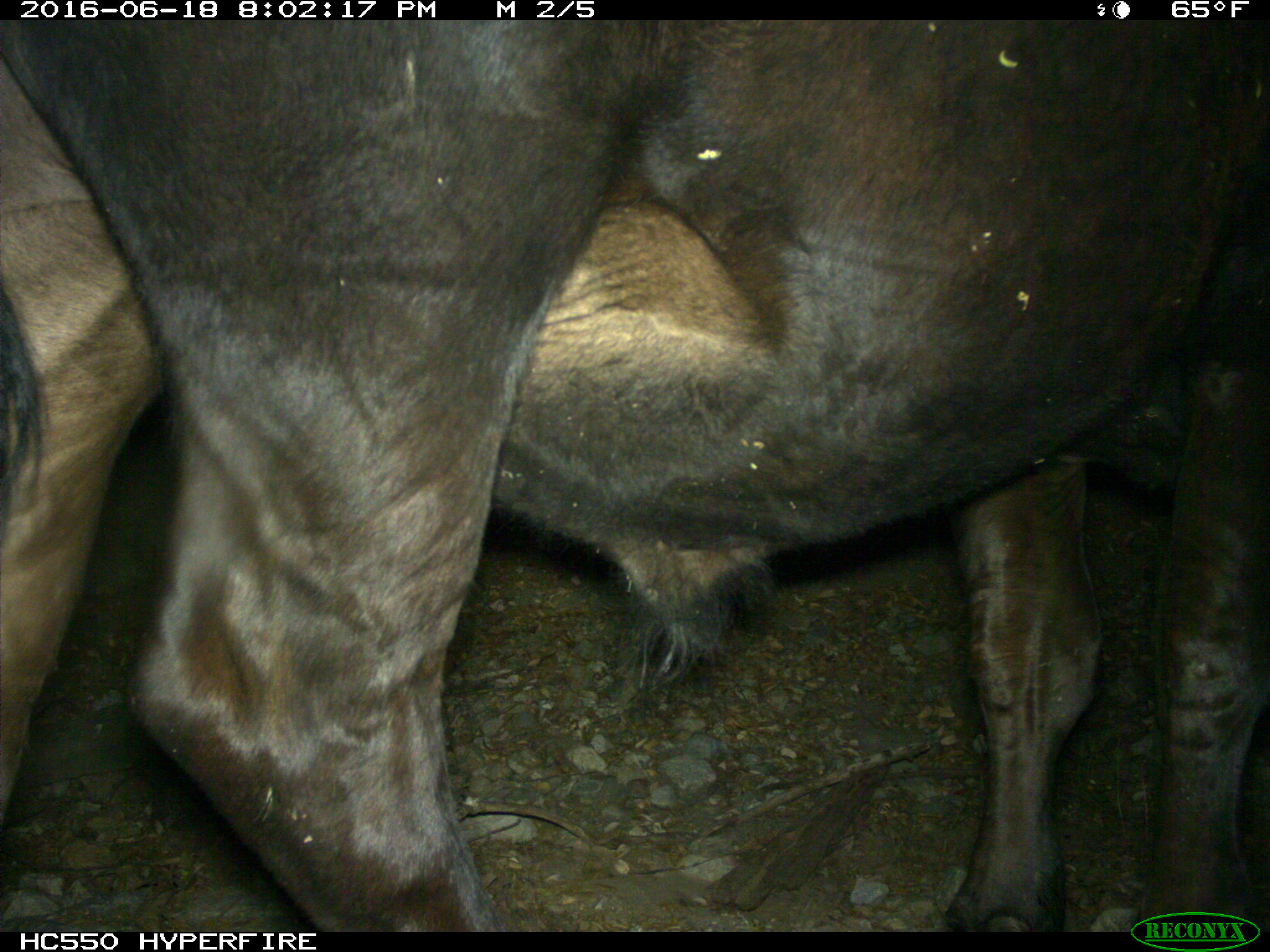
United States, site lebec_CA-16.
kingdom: Animalia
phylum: Chordata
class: Mammalia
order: Artiodactyla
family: Bovidae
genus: Bos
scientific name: Bos taurus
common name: domestic cow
Bos taurus (domestic cow).